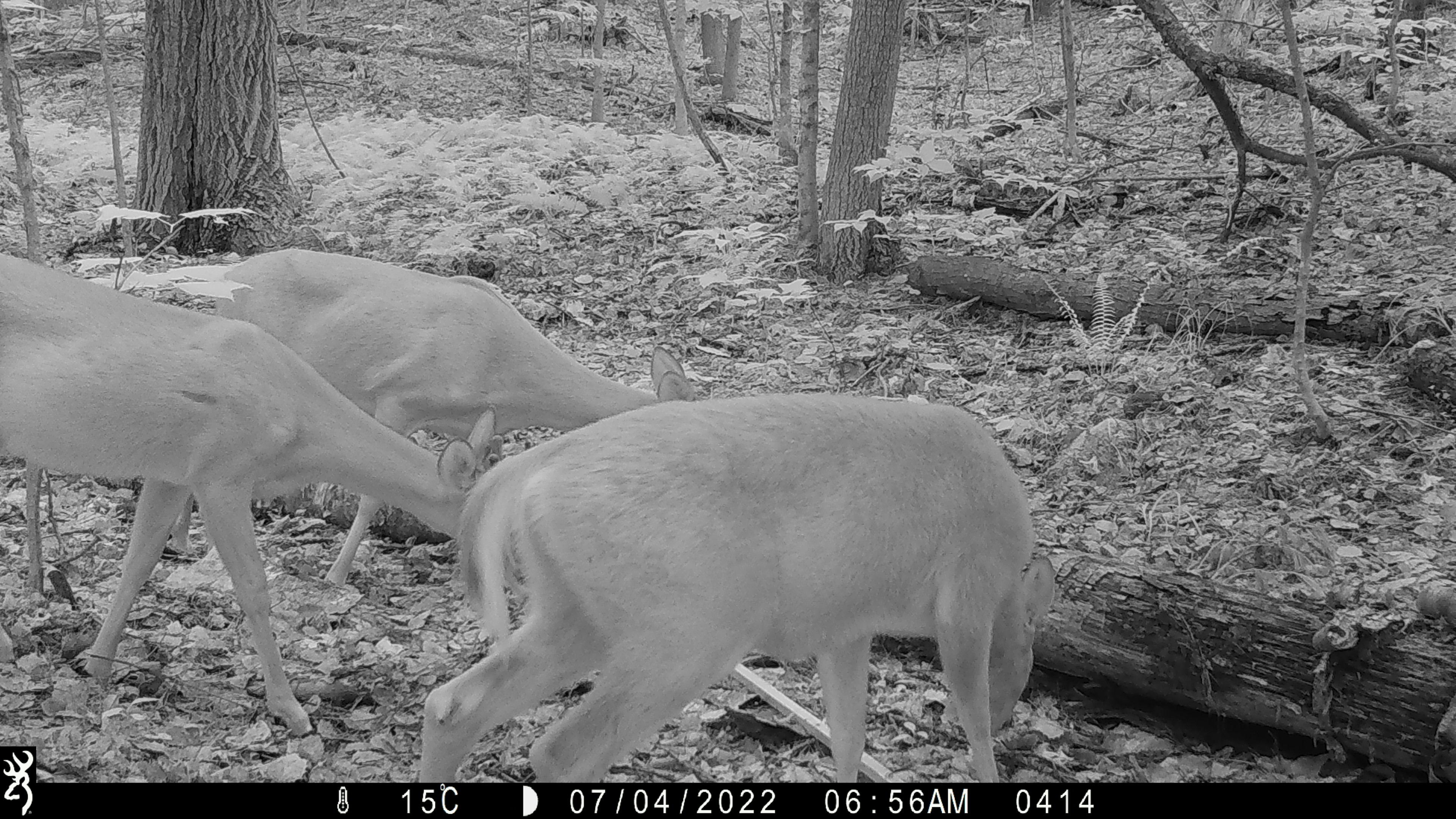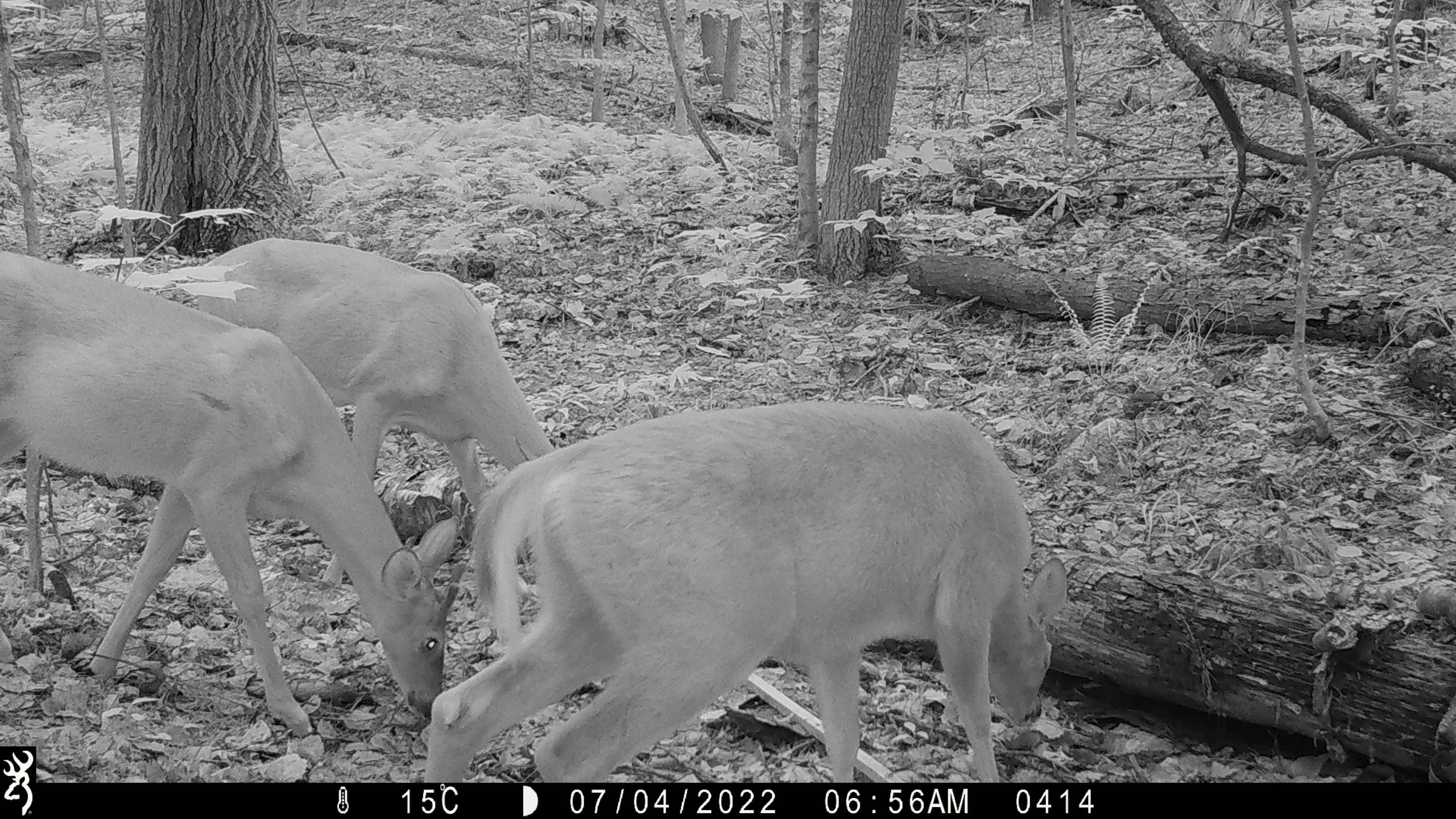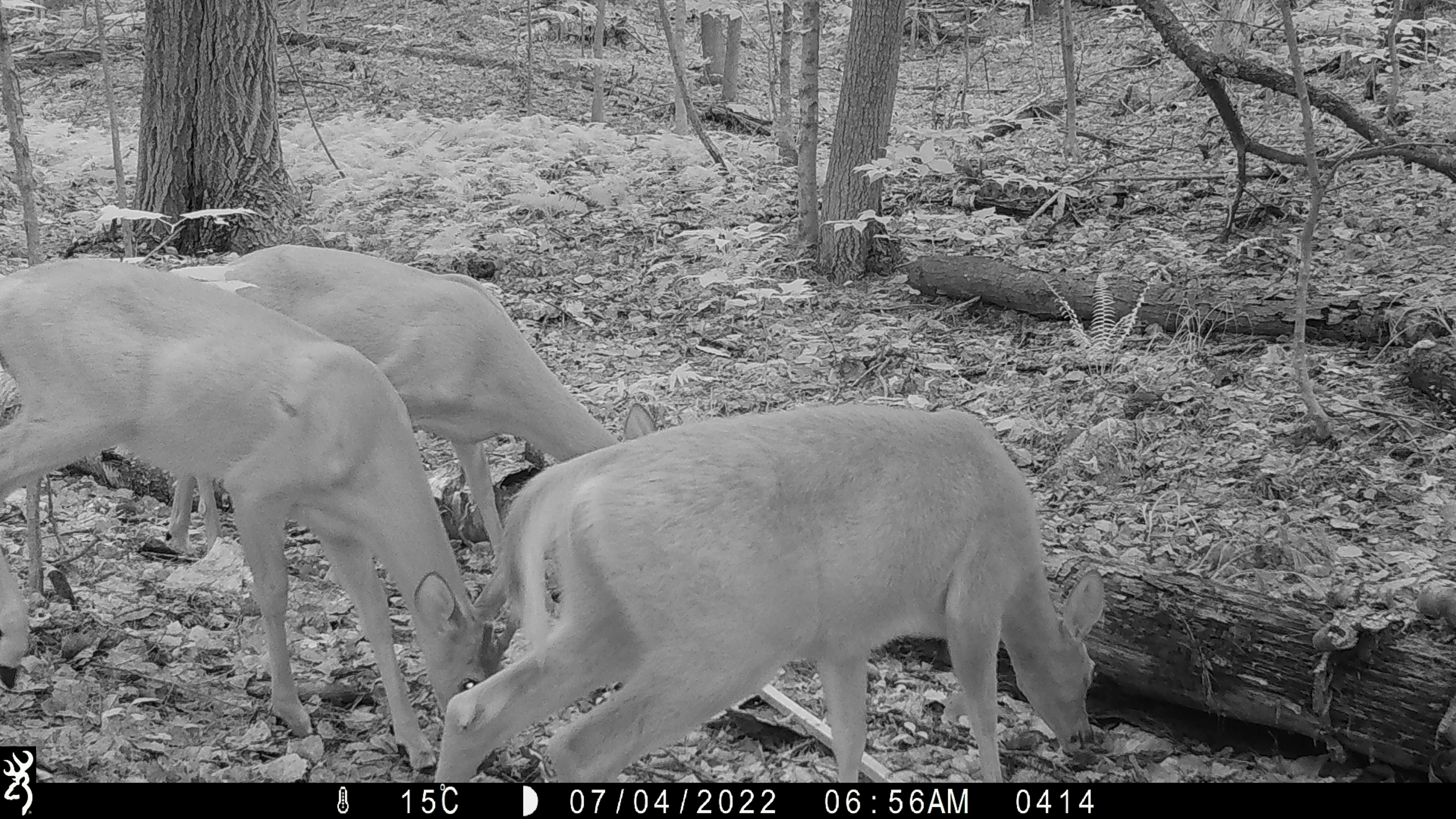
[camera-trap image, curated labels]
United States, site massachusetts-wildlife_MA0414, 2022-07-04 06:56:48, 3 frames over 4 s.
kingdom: Animalia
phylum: Chordata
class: Mammalia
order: Artiodactyla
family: Cervidae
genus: Odocoileus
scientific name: Odocoileus virginianus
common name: white-tailed deer